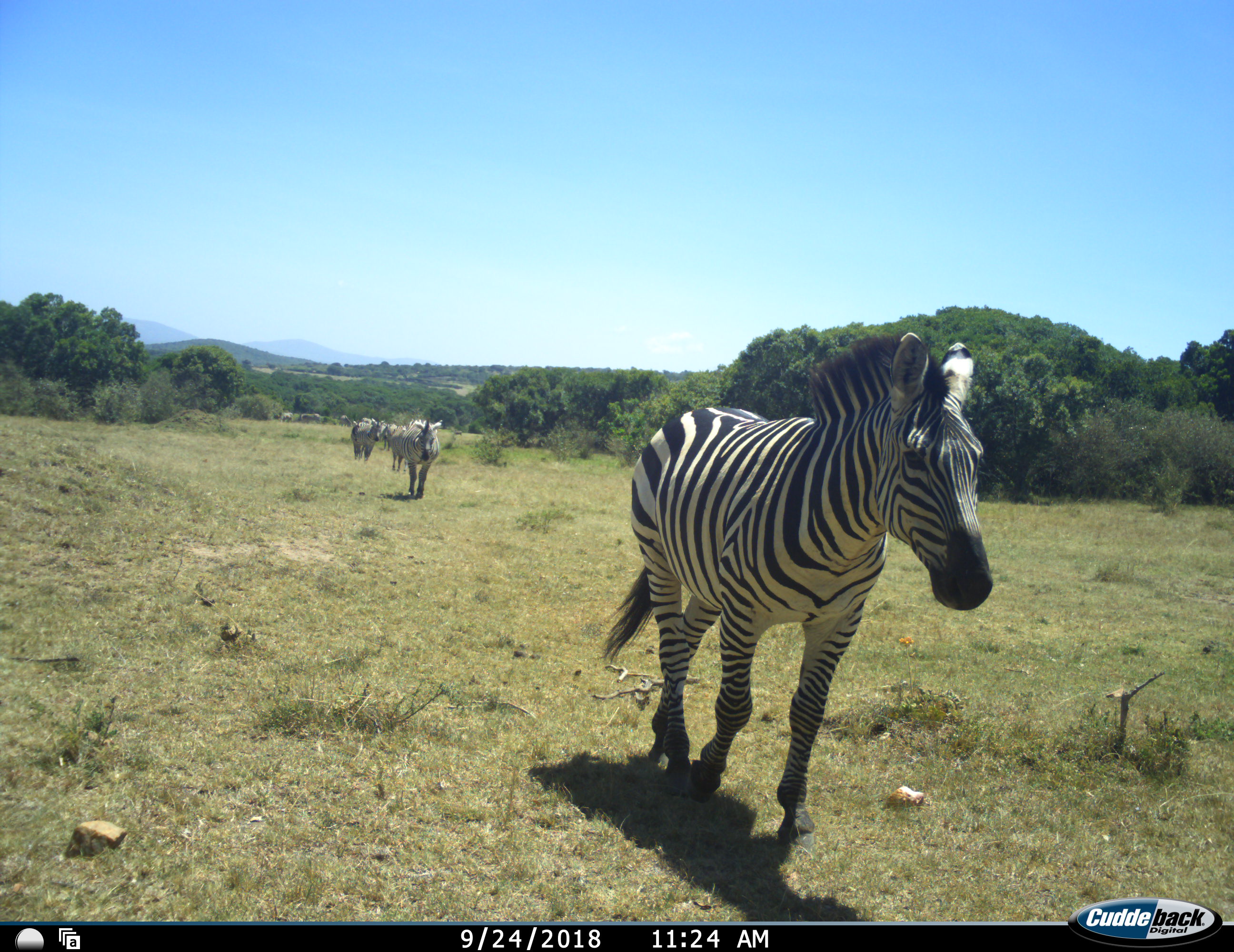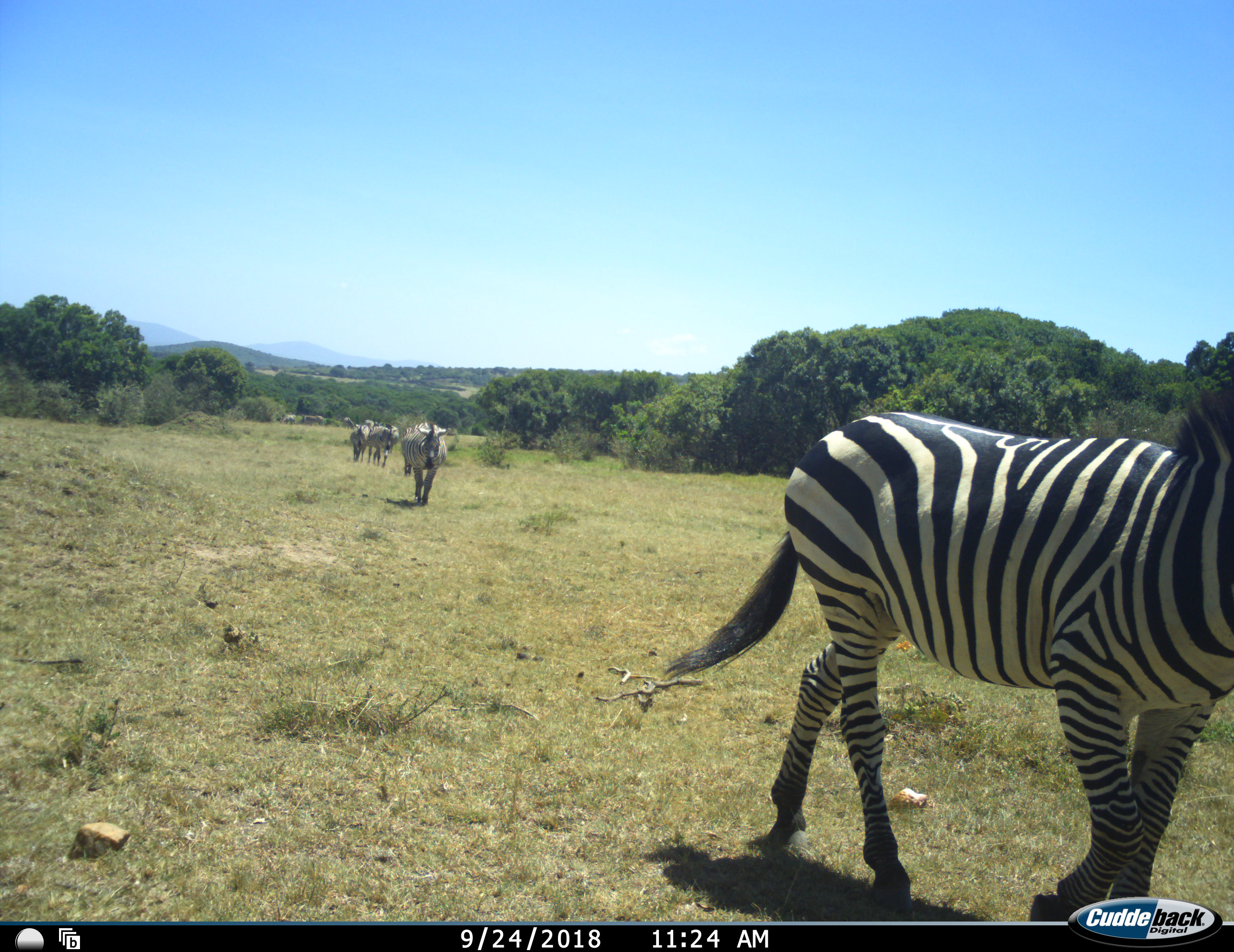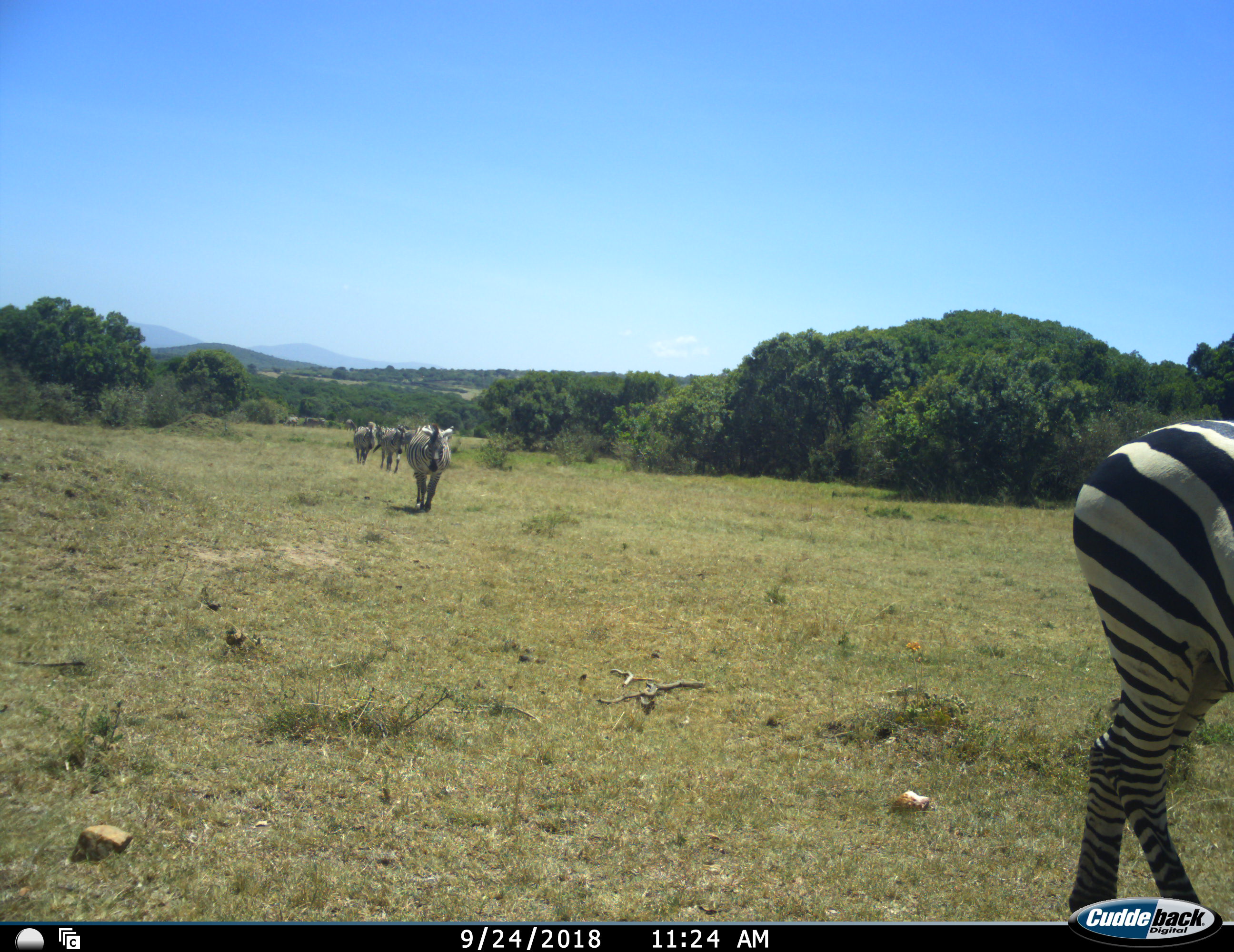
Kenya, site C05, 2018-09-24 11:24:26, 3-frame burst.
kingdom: Animalia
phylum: Chordata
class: Mammalia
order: Perissodactyla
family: Equidae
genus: Equus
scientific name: Equus quagga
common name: plains zebra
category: zebra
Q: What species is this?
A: Zebra (plains zebra) (Equus quagga).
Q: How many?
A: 11-50.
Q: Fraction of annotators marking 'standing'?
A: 10%.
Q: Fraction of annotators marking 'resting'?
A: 0%.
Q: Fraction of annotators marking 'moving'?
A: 100%.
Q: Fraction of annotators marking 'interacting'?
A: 0%.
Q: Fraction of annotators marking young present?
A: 0%.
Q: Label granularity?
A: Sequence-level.